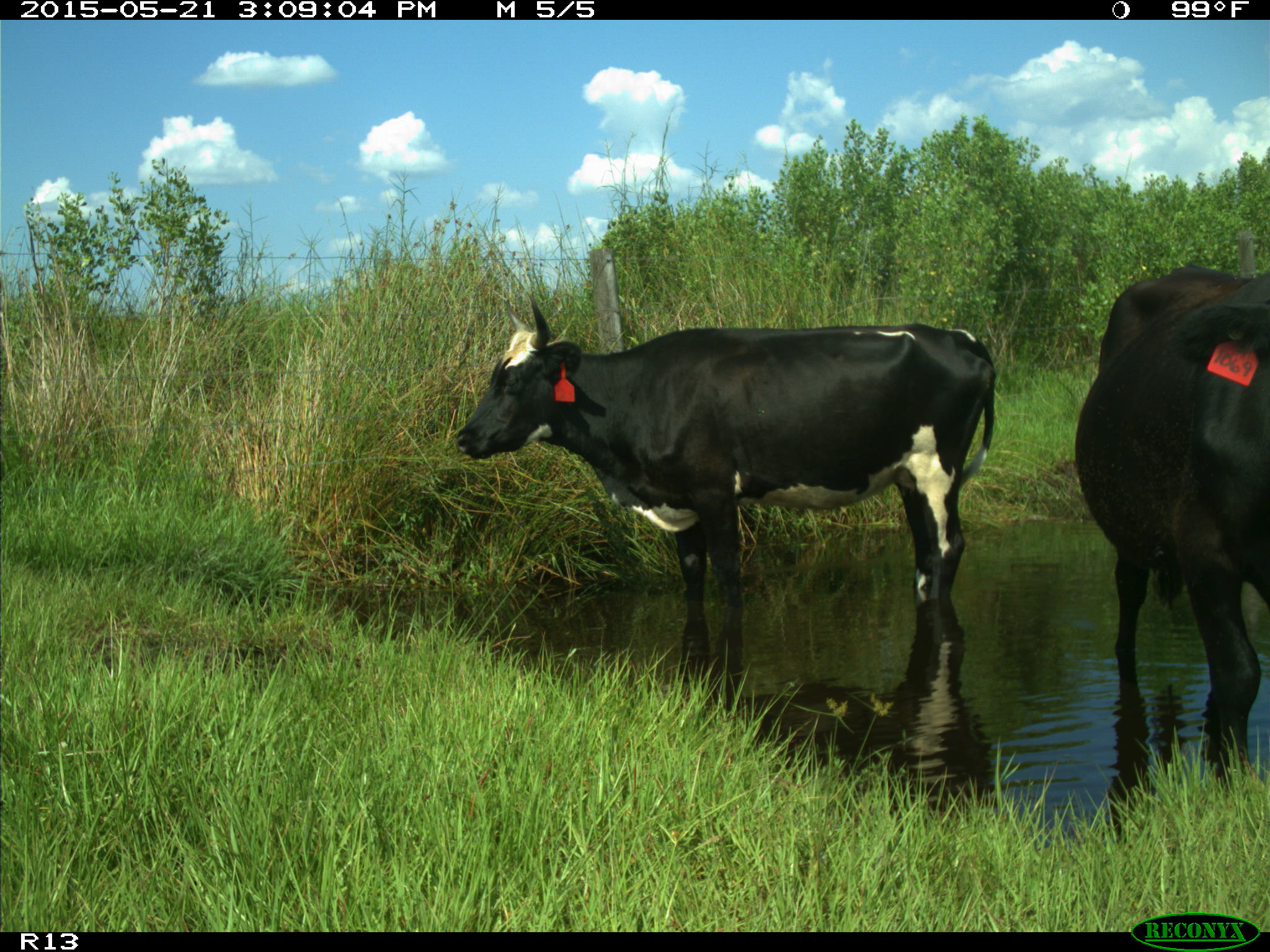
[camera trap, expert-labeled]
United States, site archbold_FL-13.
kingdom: Animalia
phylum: Chordata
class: Mammalia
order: Artiodactyla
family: Bovidae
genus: Bos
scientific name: Bos taurus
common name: domestic cow